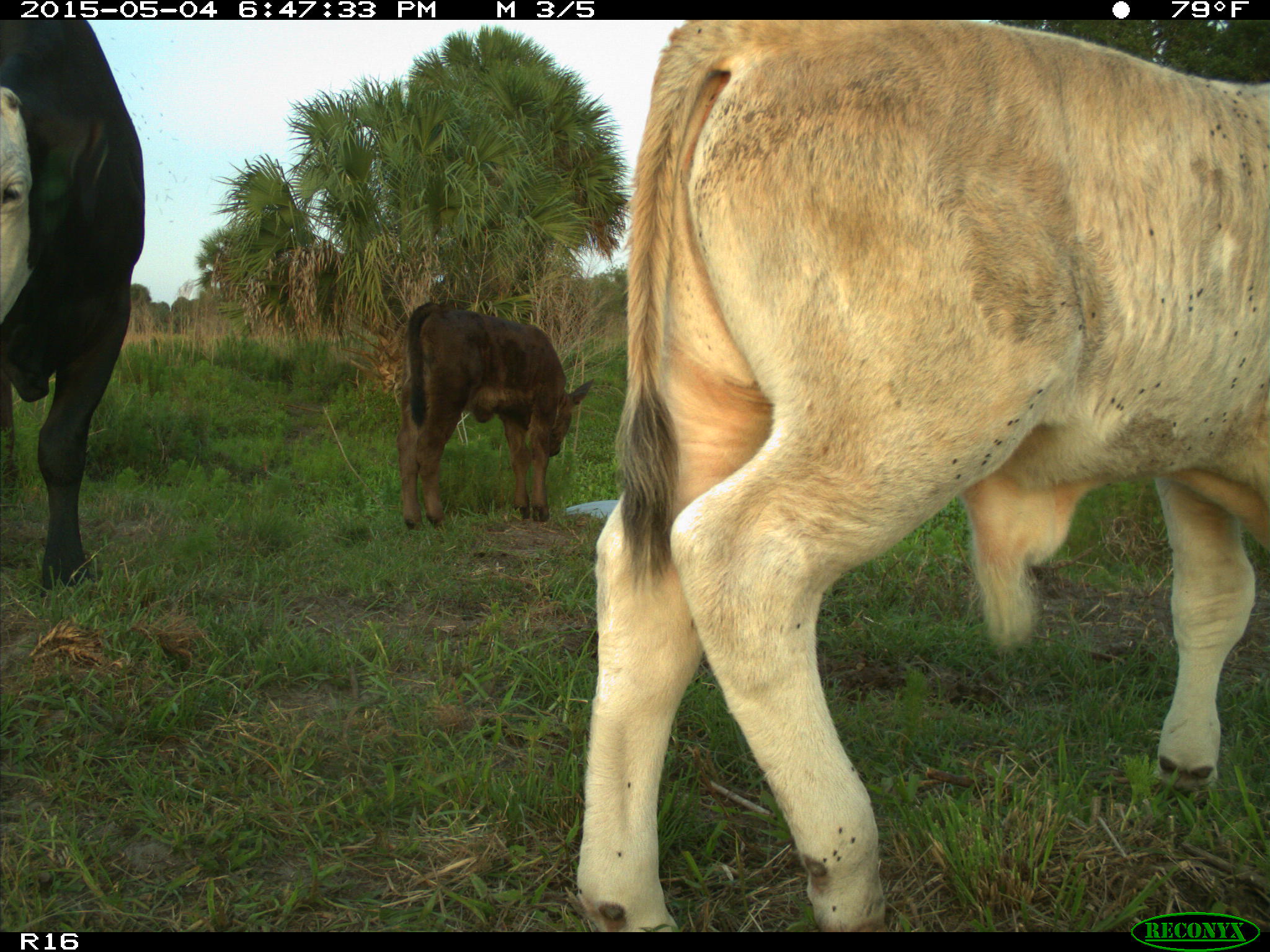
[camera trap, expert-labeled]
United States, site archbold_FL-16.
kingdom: Animalia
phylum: Chordata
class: Mammalia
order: Artiodactyla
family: Bovidae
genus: Bos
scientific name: Bos taurus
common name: domestic cow